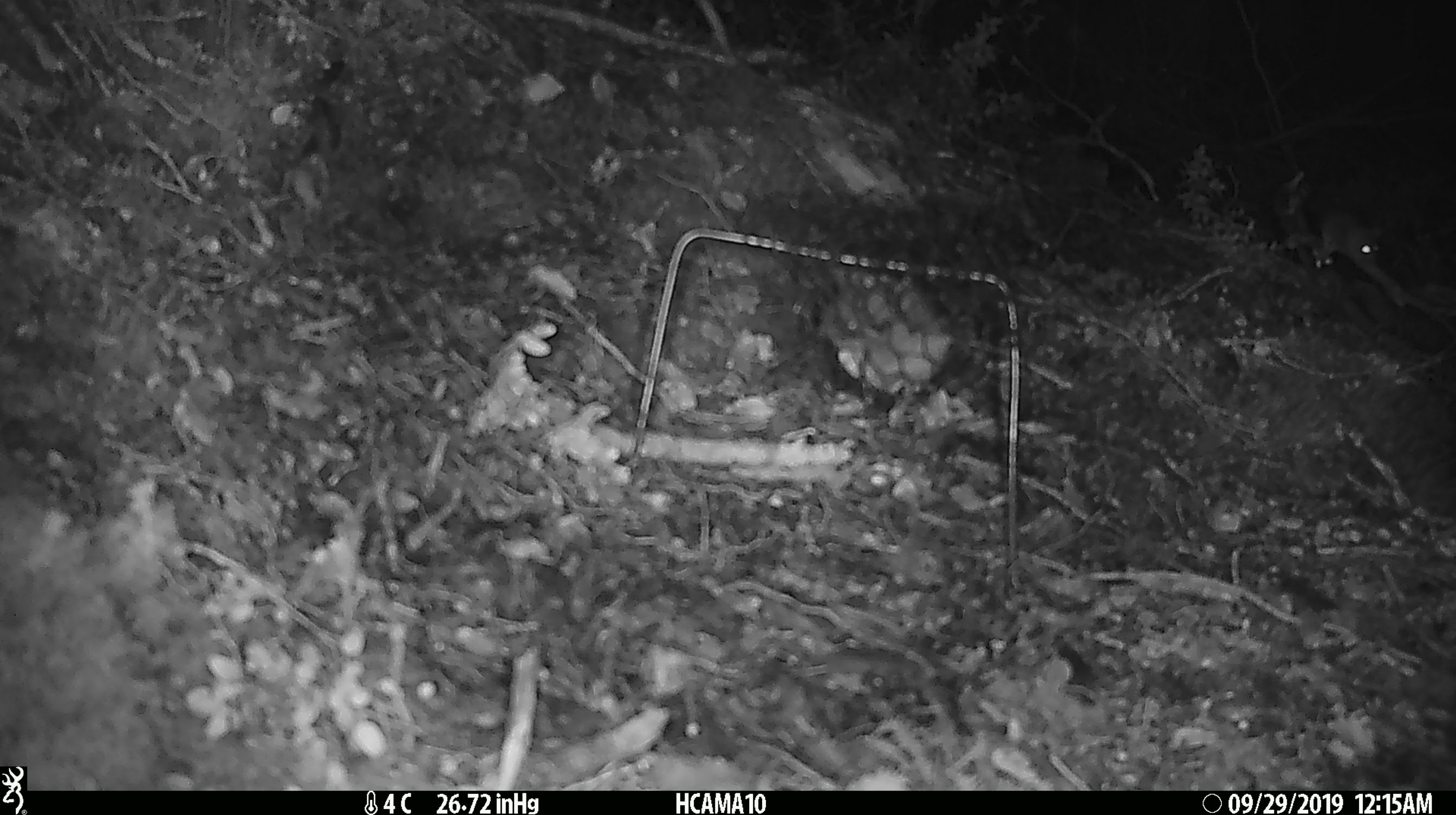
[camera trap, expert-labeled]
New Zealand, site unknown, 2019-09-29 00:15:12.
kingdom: Animalia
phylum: Chordata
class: Mammalia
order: Rodentia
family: Muridae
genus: Mus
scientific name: Mus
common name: mouse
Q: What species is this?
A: Mouse (Mus).